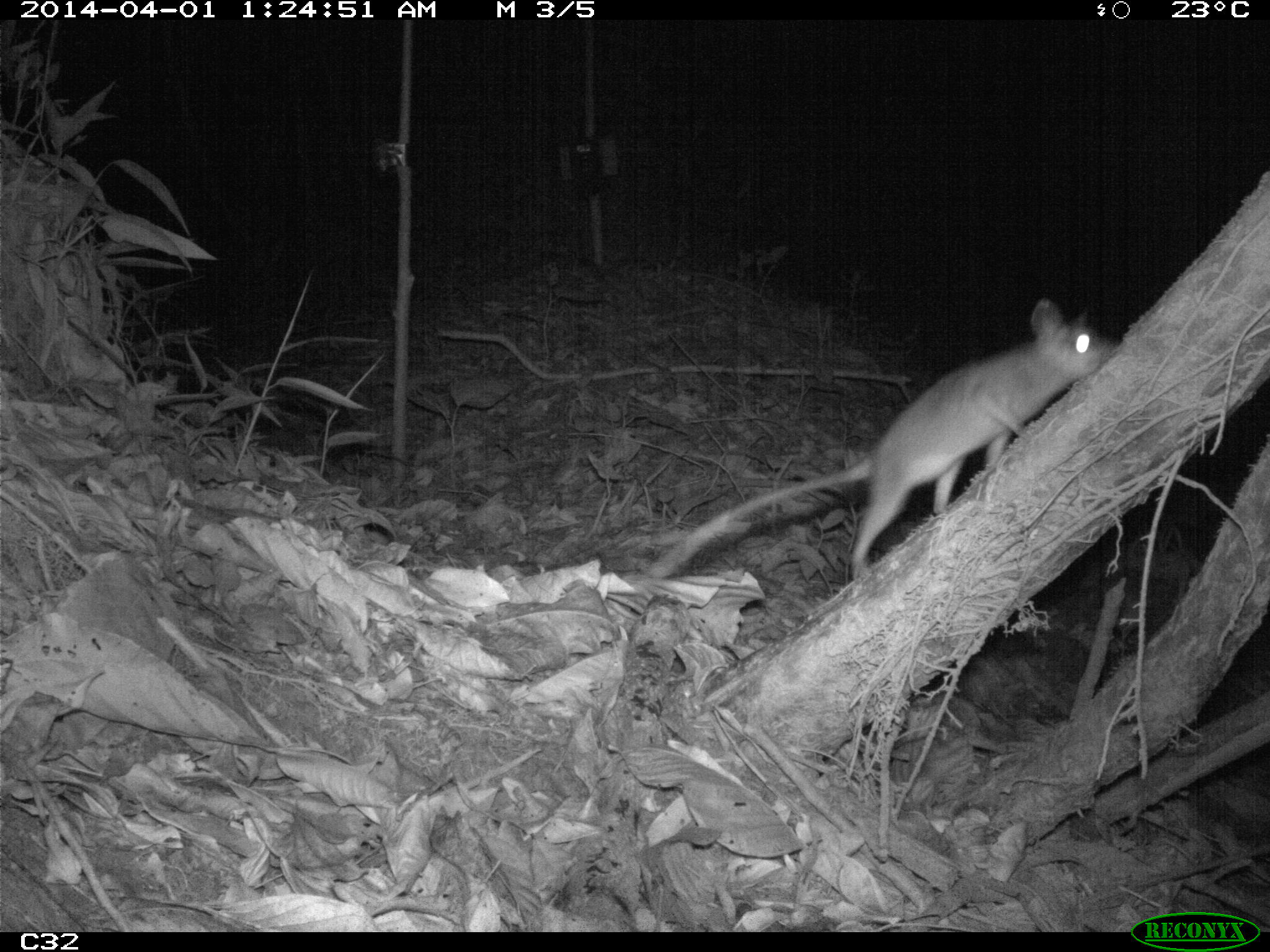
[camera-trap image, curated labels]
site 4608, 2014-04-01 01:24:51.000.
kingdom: Animalia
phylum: Chordata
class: Mammalia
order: Didelphimorphia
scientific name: Didelphimorphia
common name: opossum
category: unknown opossum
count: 1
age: adult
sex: female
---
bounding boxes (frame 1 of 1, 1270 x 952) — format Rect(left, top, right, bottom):
unknown opossum: Rect(645, 298, 1120, 582)